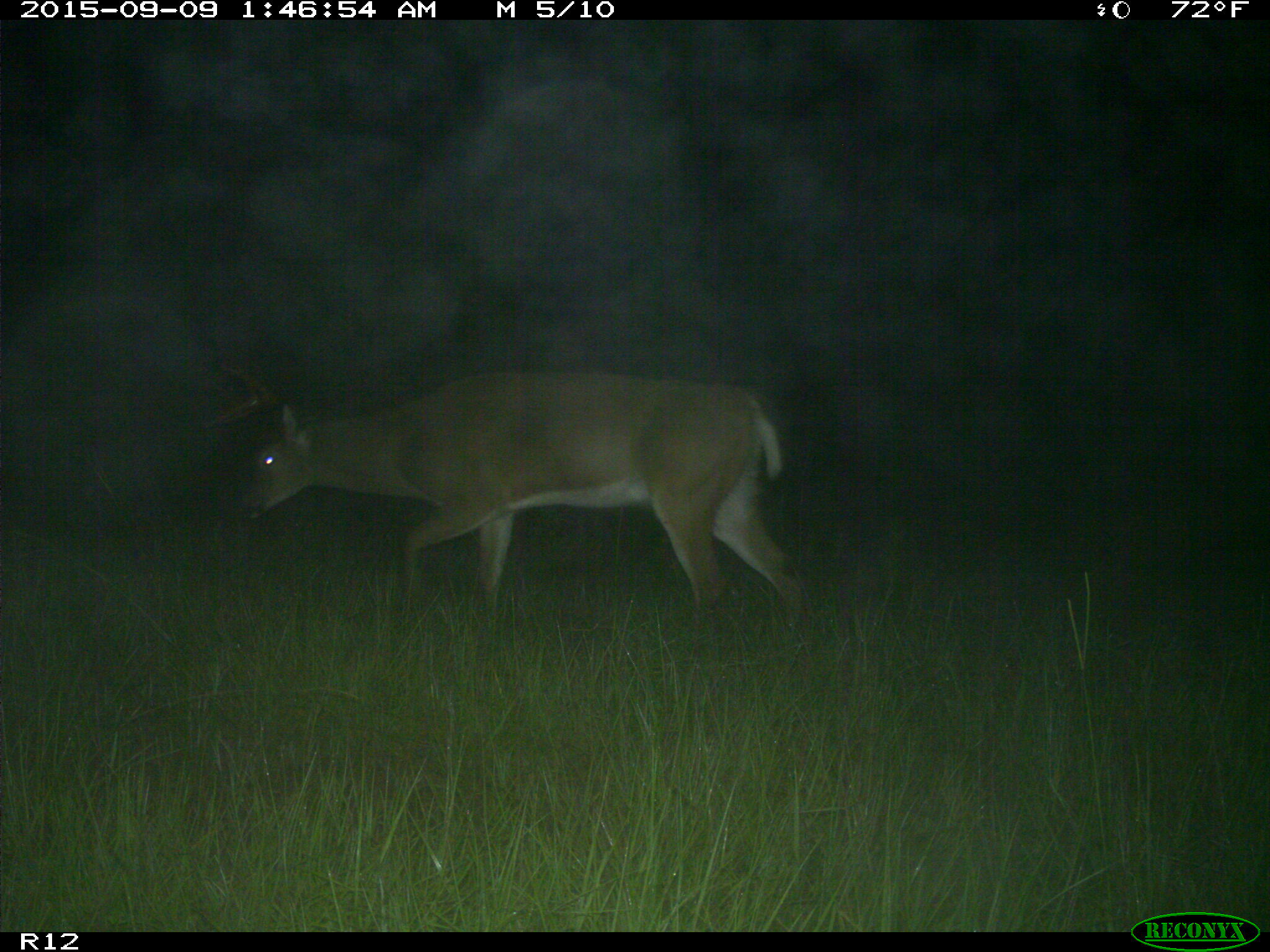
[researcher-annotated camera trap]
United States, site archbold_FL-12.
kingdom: Animalia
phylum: Chordata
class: Mammalia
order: Artiodactyla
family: Cervidae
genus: Odocoileus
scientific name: Odocoileus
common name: deer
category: unidentified deer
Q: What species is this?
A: Unidentified deer (deer) (Odocoileus).